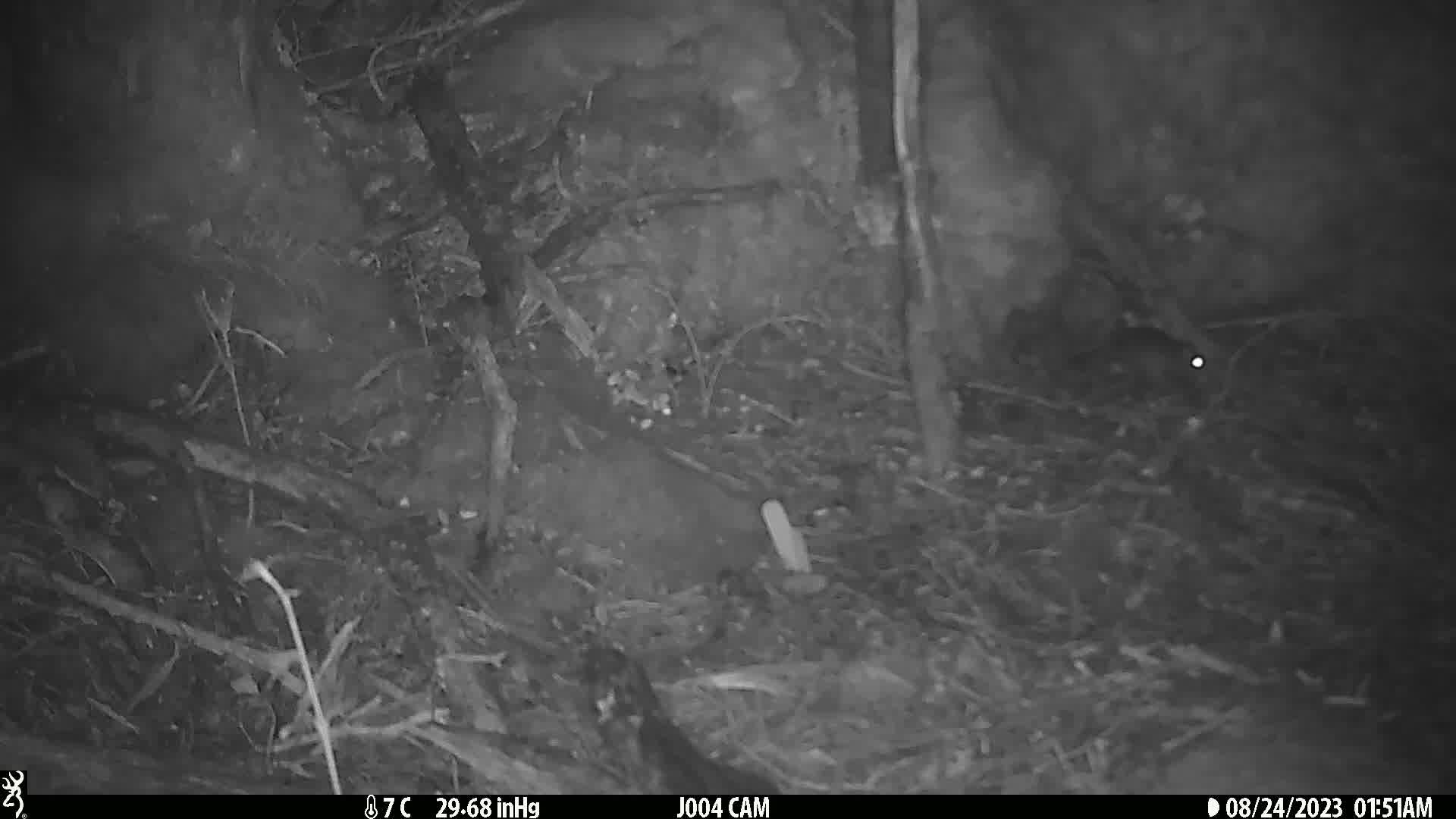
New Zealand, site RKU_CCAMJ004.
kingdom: Animalia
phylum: Chordata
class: Mammalia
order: Rodentia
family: Muridae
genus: Rattus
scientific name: Rattus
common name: rat